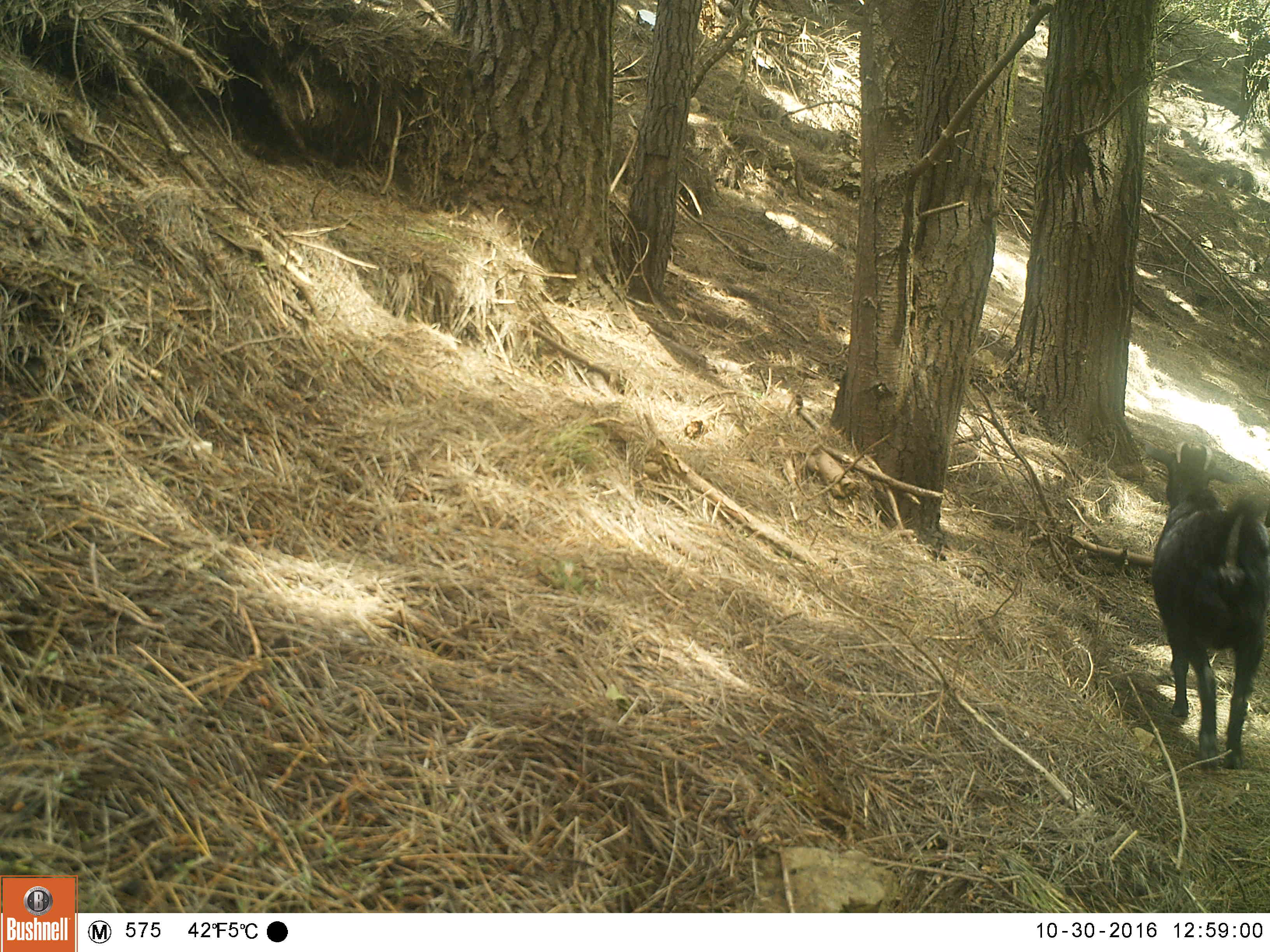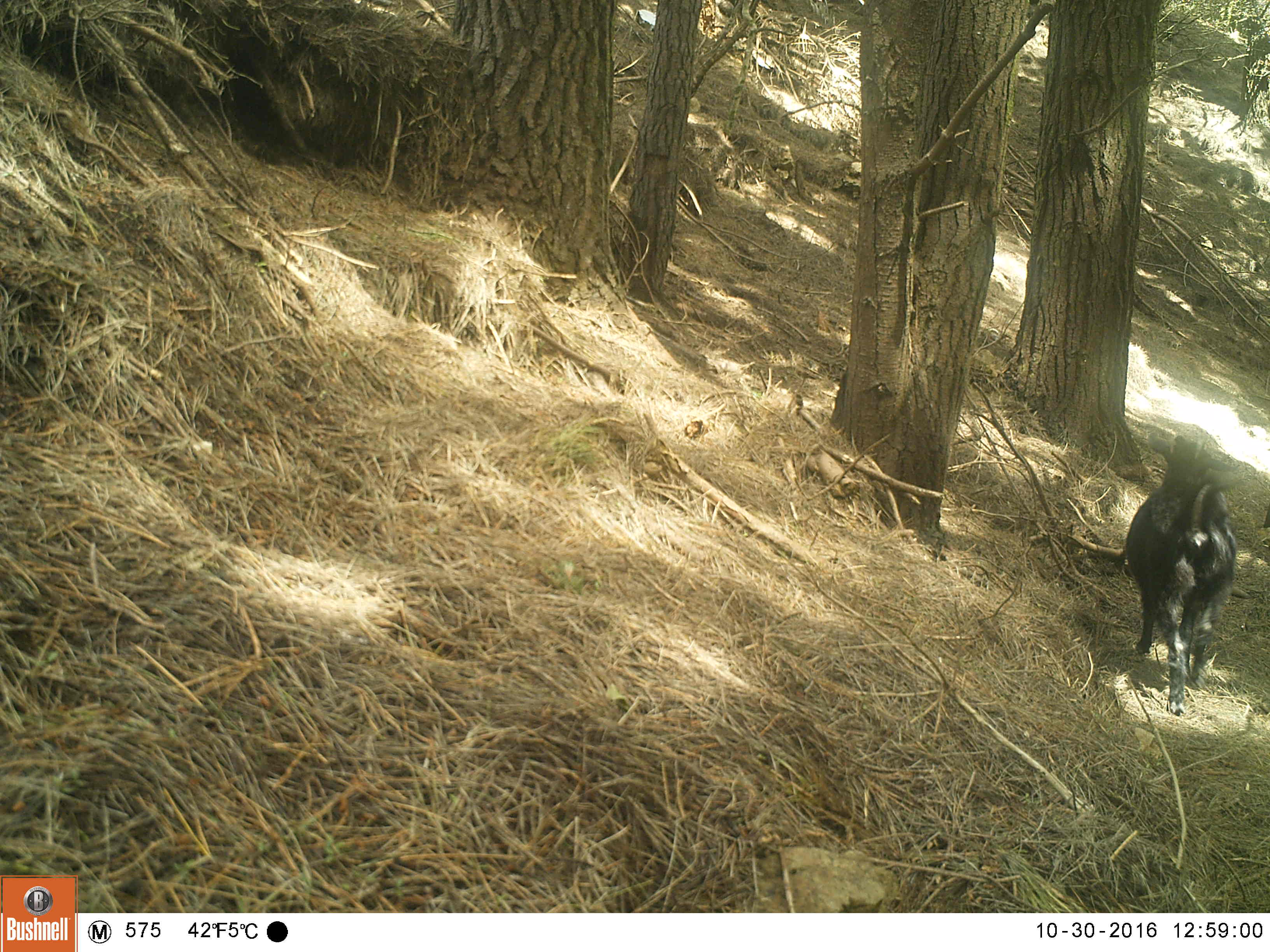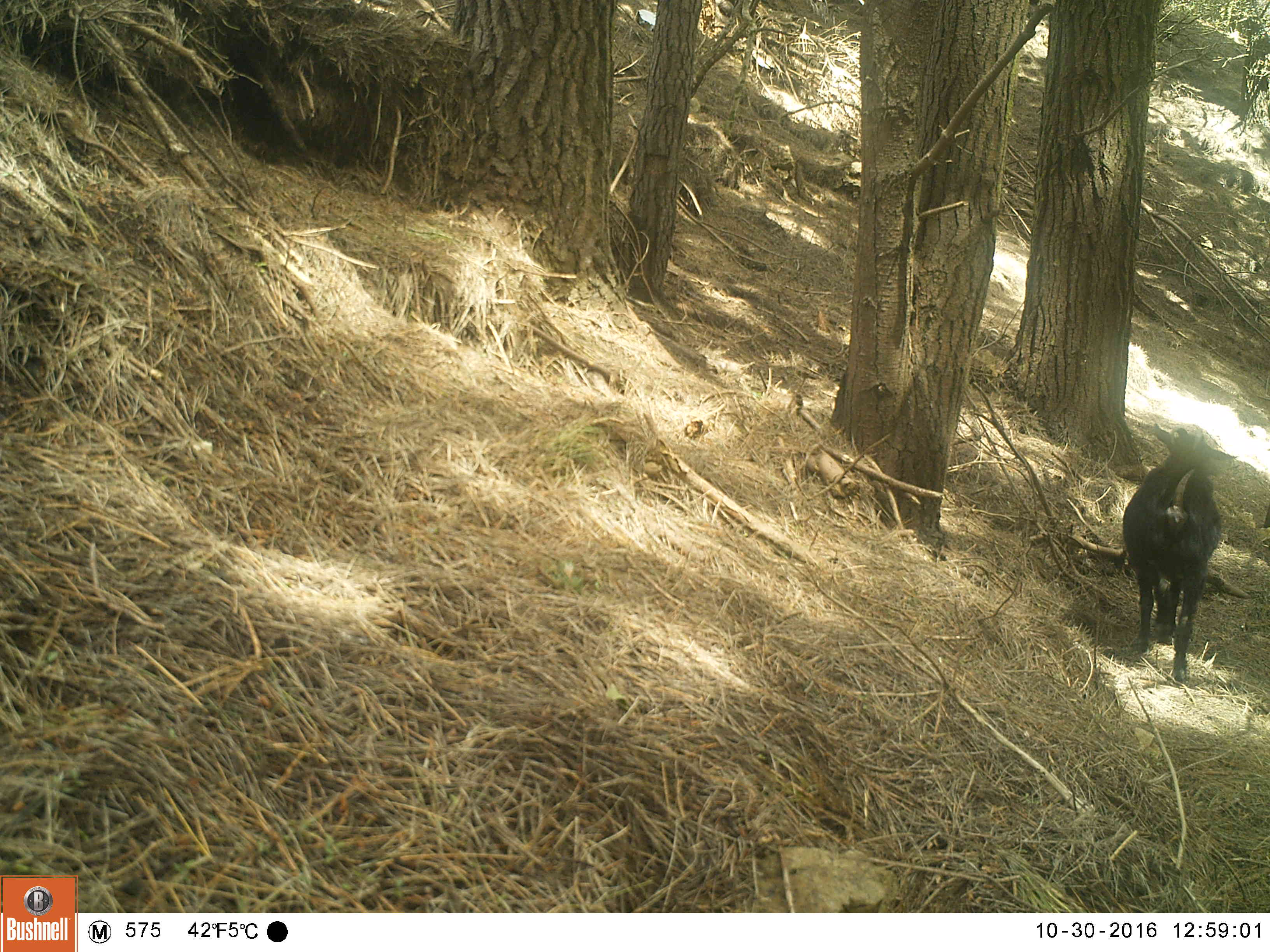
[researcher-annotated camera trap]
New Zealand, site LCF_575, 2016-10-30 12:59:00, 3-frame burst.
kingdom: Animalia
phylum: Chordata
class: Mammalia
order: Artiodactyla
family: Bovidae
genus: Capra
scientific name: Capra hircus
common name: goat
Goat (Capra hircus).